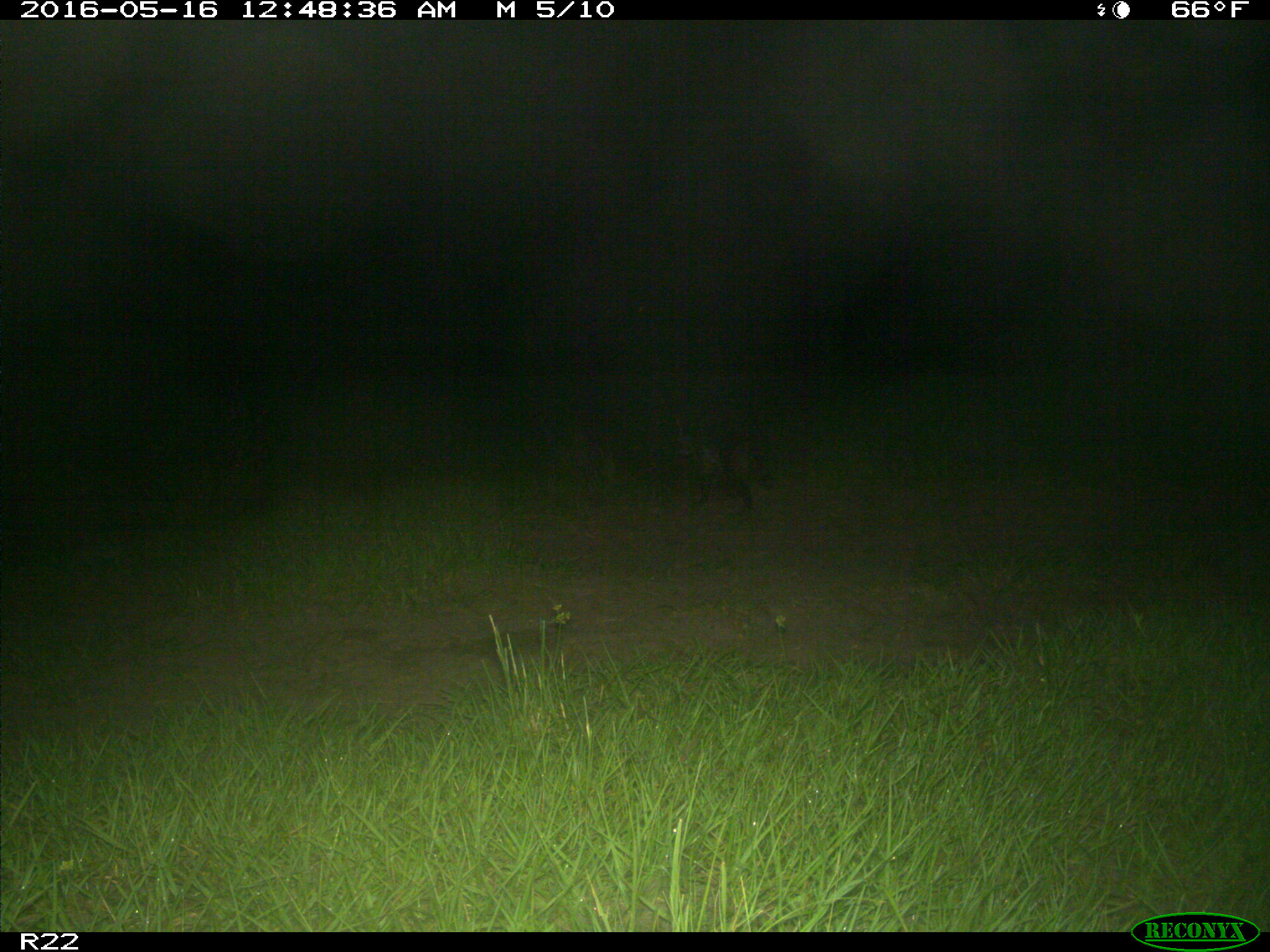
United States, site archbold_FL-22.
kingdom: Animalia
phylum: Chordata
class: Mammalia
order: Carnivora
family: Procyonidae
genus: Procyon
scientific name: Procyon lotor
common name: common raccoon